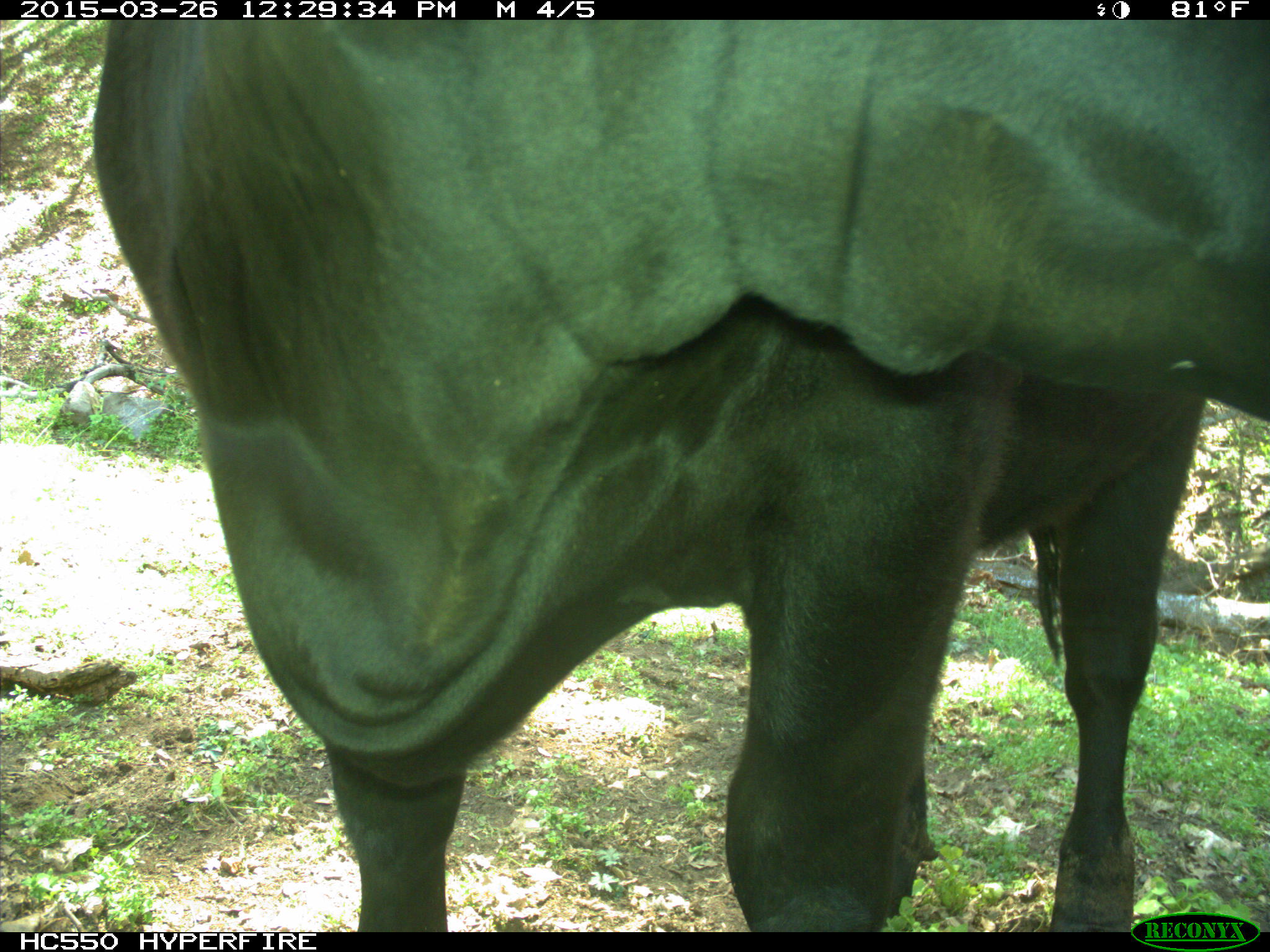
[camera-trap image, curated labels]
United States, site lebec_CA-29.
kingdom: Animalia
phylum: Chordata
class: Mammalia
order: Artiodactyla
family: Bovidae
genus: Bos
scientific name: Bos taurus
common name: domestic cow